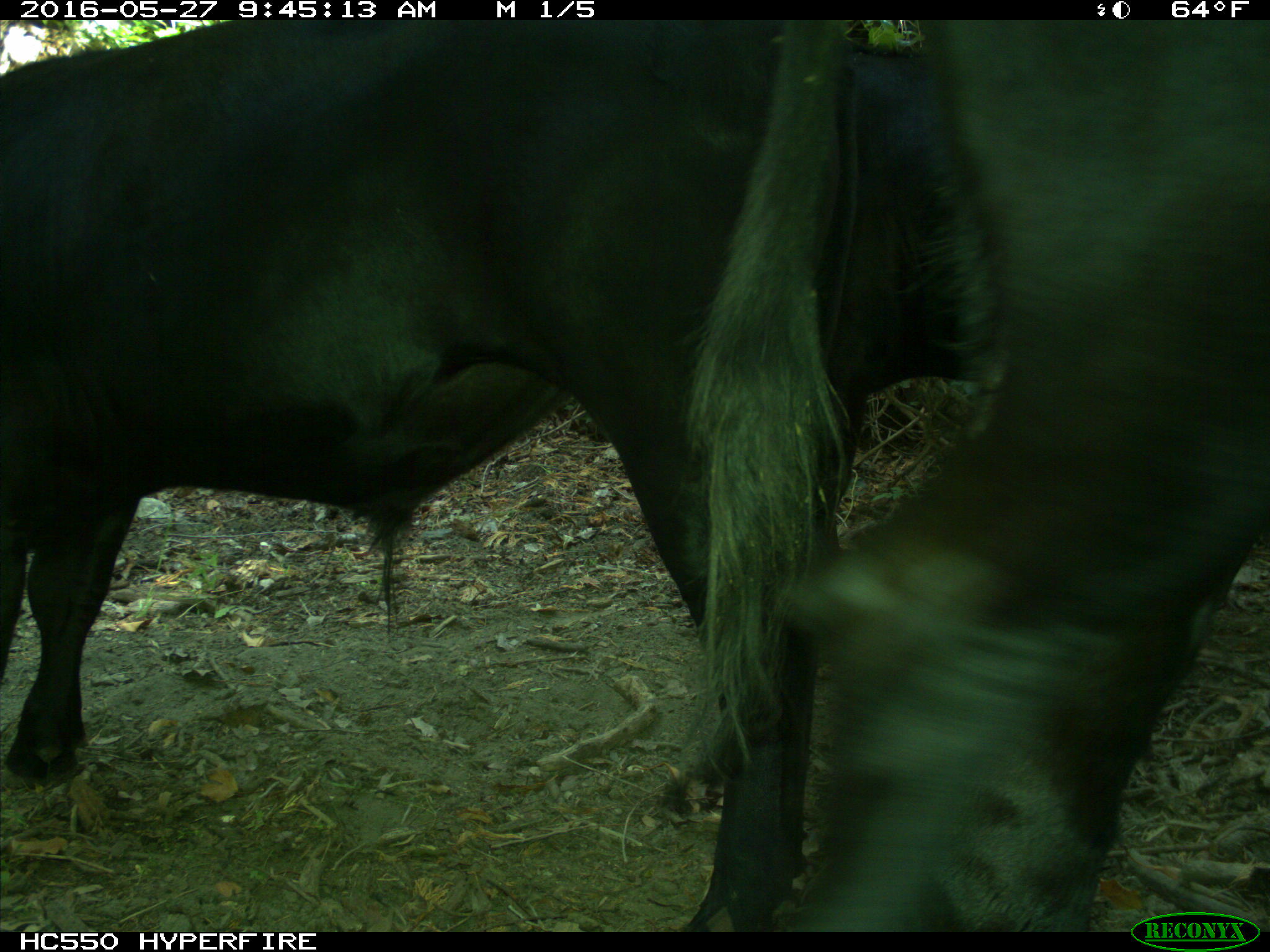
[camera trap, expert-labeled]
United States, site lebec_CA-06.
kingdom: Animalia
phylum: Chordata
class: Mammalia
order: Artiodactyla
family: Bovidae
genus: Bos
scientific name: Bos taurus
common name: domestic cow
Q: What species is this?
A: Bos taurus (domestic cow).